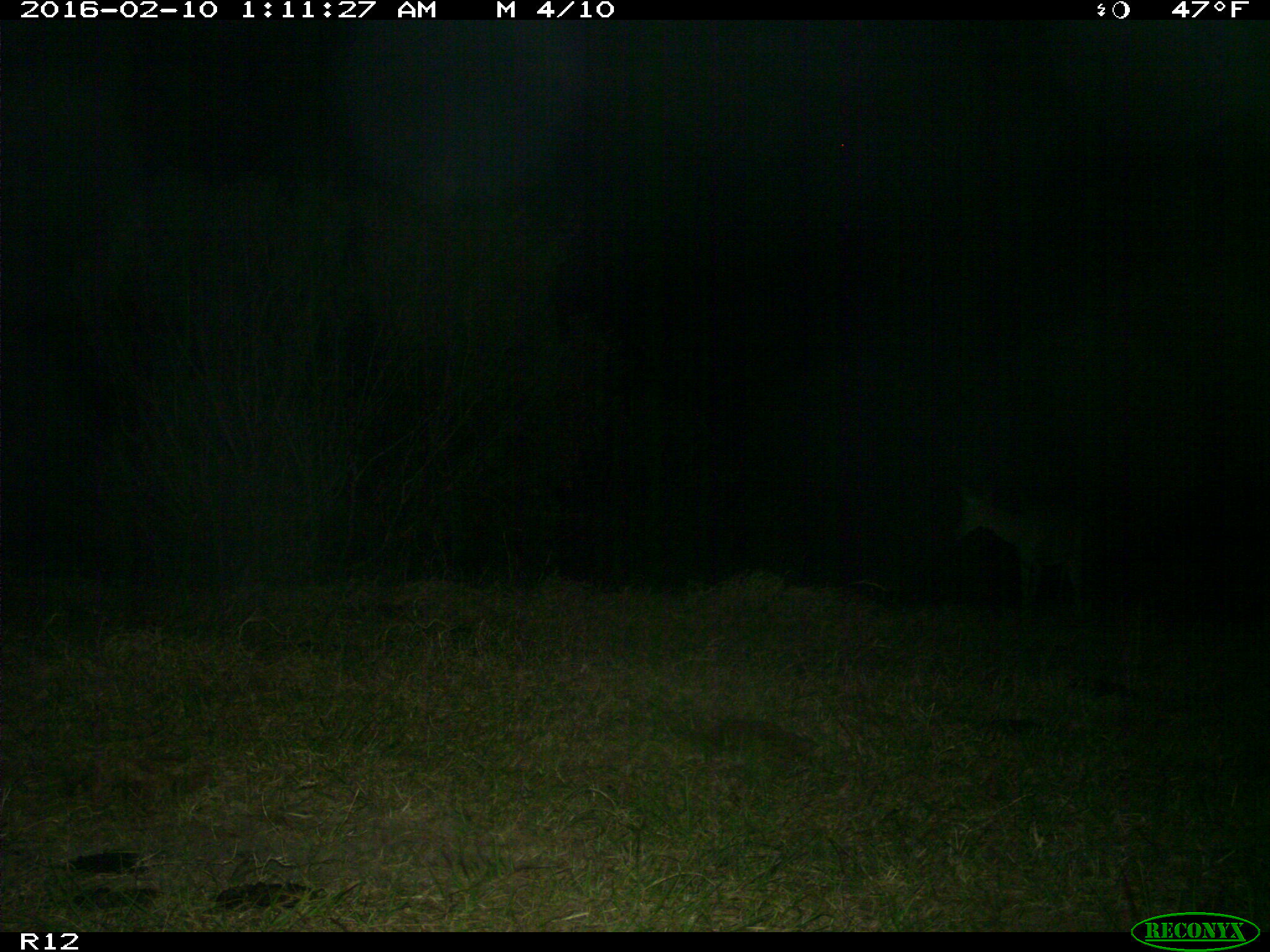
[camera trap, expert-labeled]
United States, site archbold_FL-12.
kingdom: Animalia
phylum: Chordata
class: Mammalia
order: Artiodactyla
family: Cervidae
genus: Odocoileus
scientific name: Odocoileus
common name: deer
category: unidentified deer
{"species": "unidentified deer (deer) (Odocoileus)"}